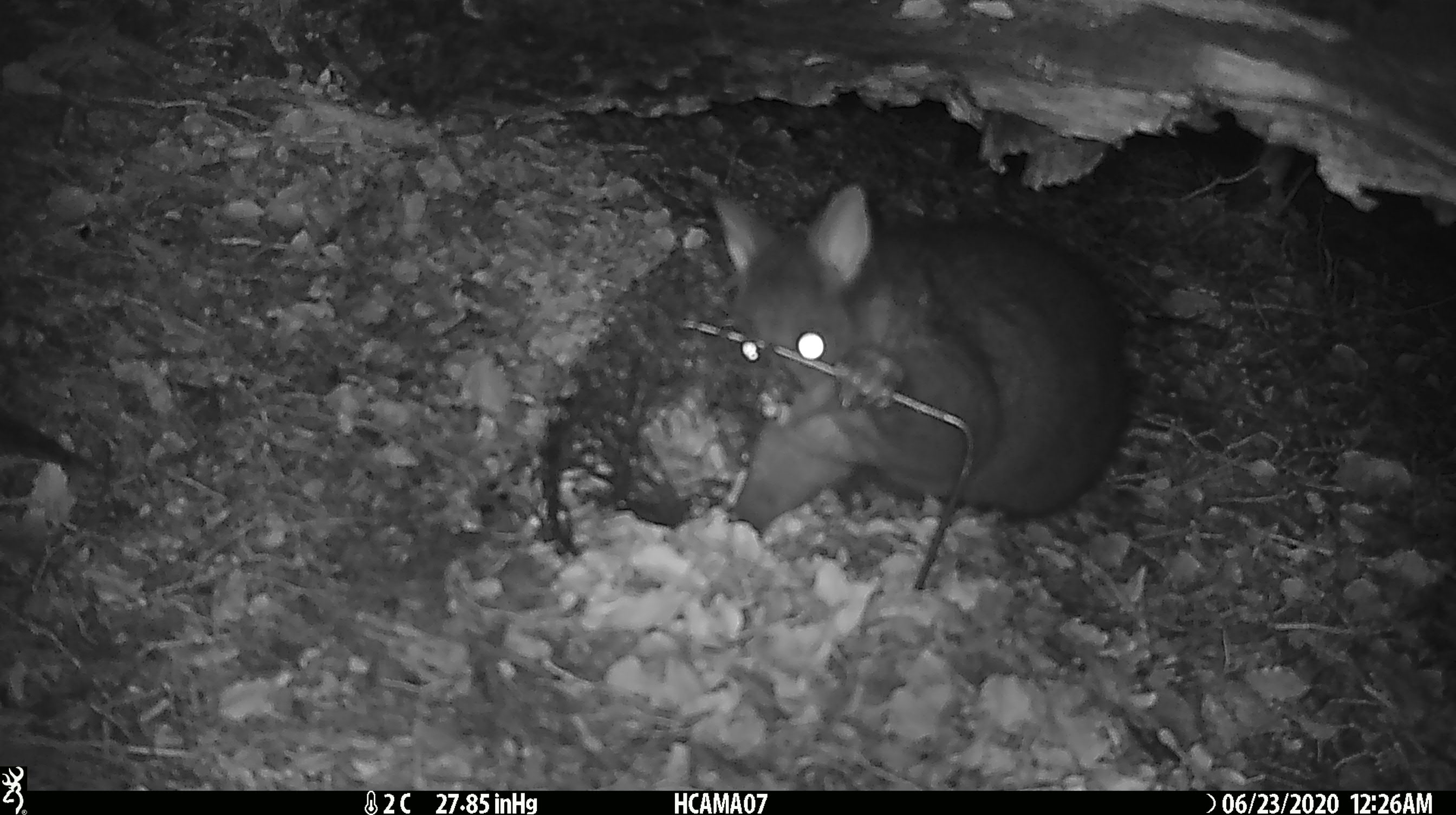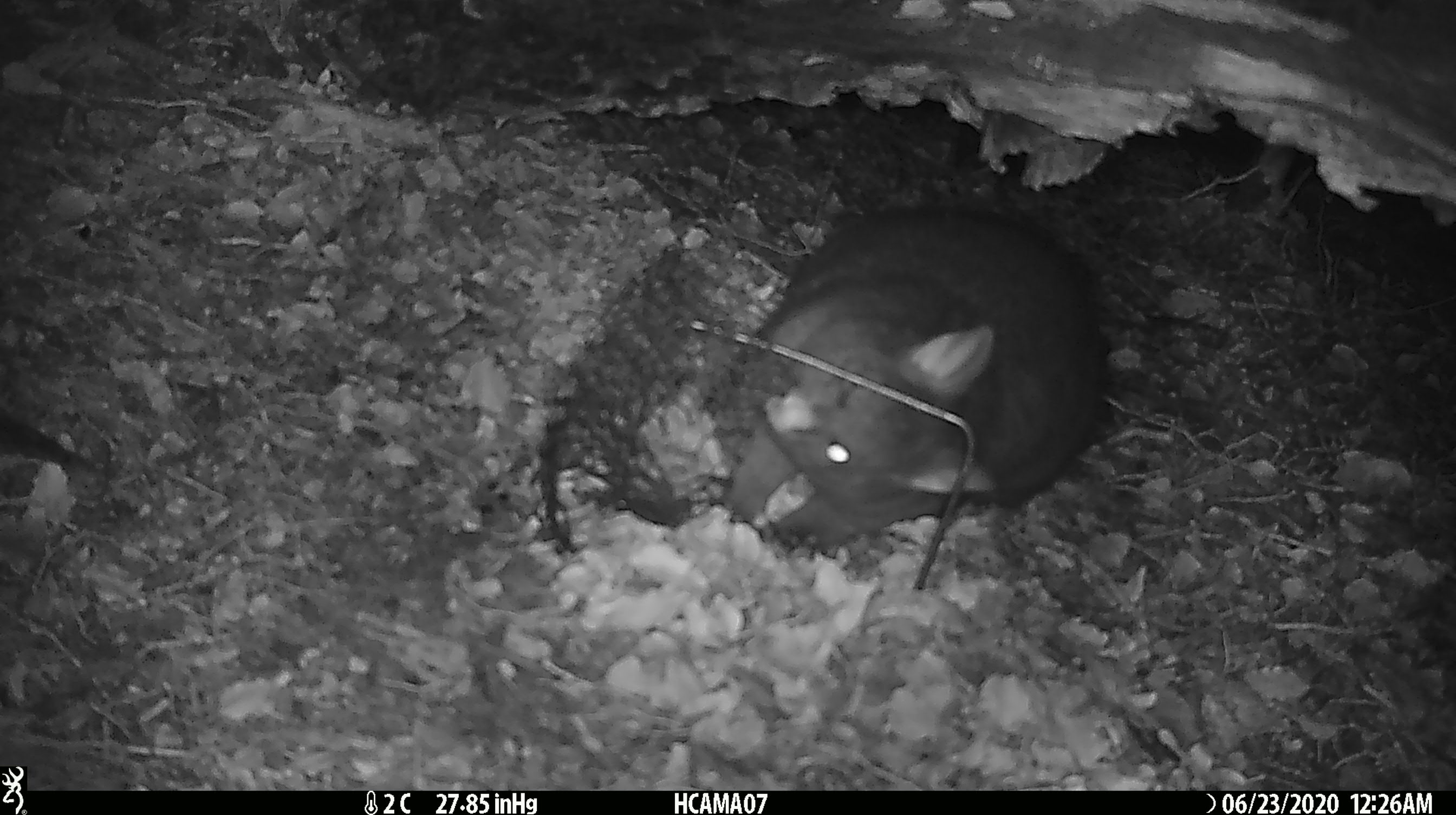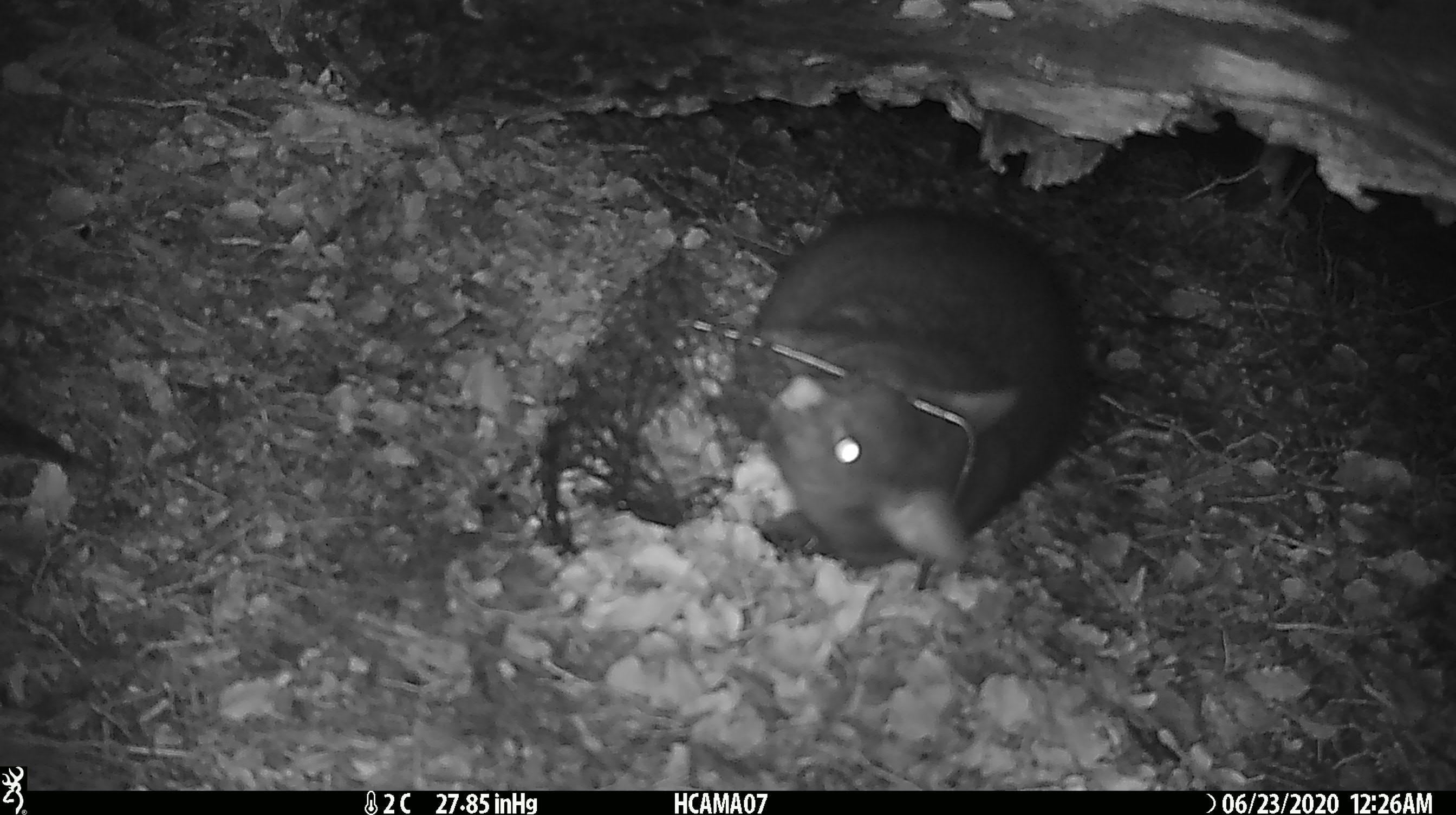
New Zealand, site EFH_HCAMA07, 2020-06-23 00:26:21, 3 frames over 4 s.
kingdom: Animalia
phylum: Chordata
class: Mammalia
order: Diprotodontia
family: Phalangeridae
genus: Trichosurus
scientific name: Trichosurus vulpecula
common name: common brushtail possum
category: possum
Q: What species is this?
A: Possum (common brushtail possum) (Trichosurus vulpecula).